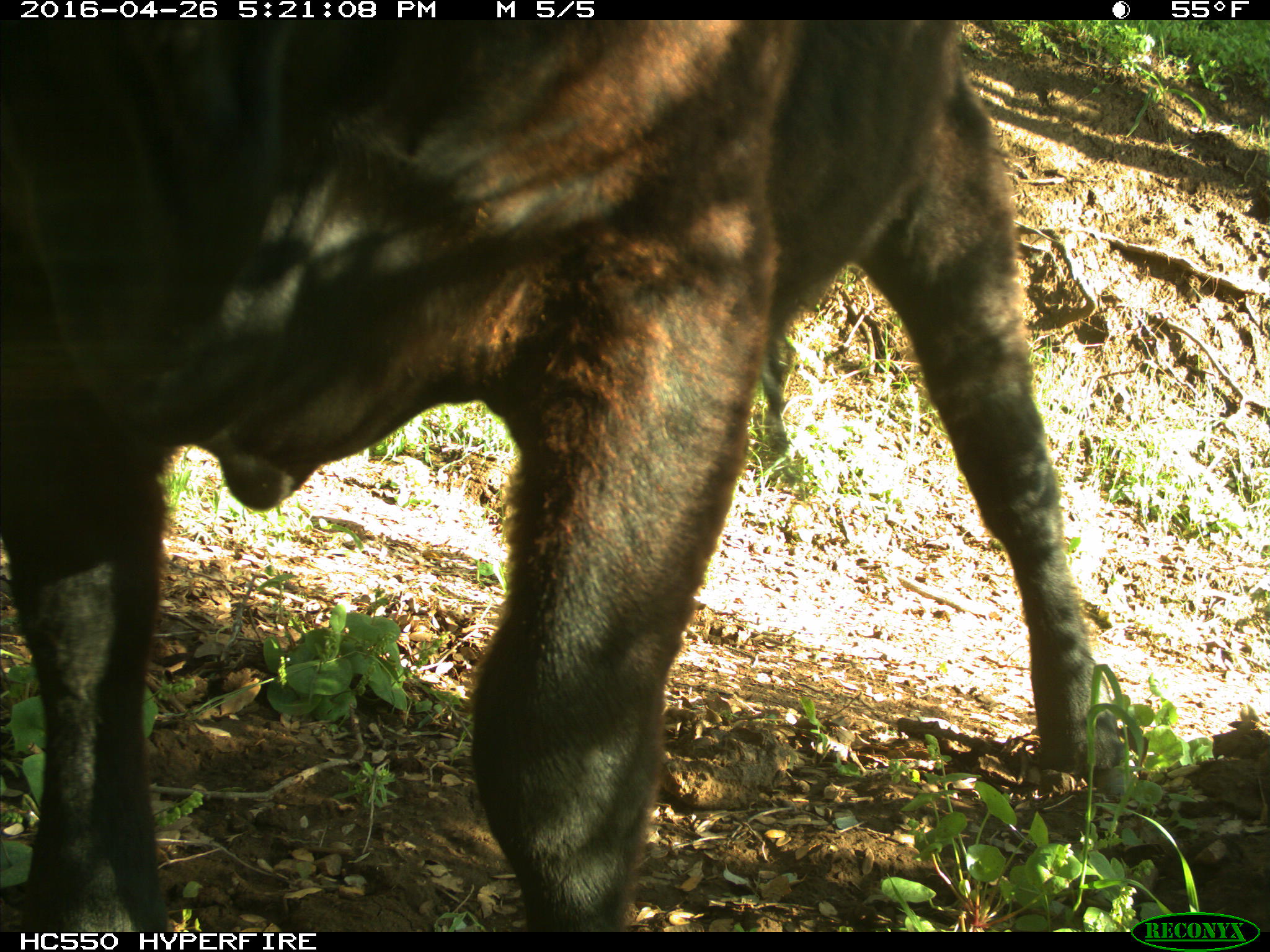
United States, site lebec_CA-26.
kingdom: Animalia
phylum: Chordata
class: Mammalia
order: Artiodactyla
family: Bovidae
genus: Bos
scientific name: Bos taurus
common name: domestic cow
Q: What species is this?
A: Bos taurus (domestic cow).